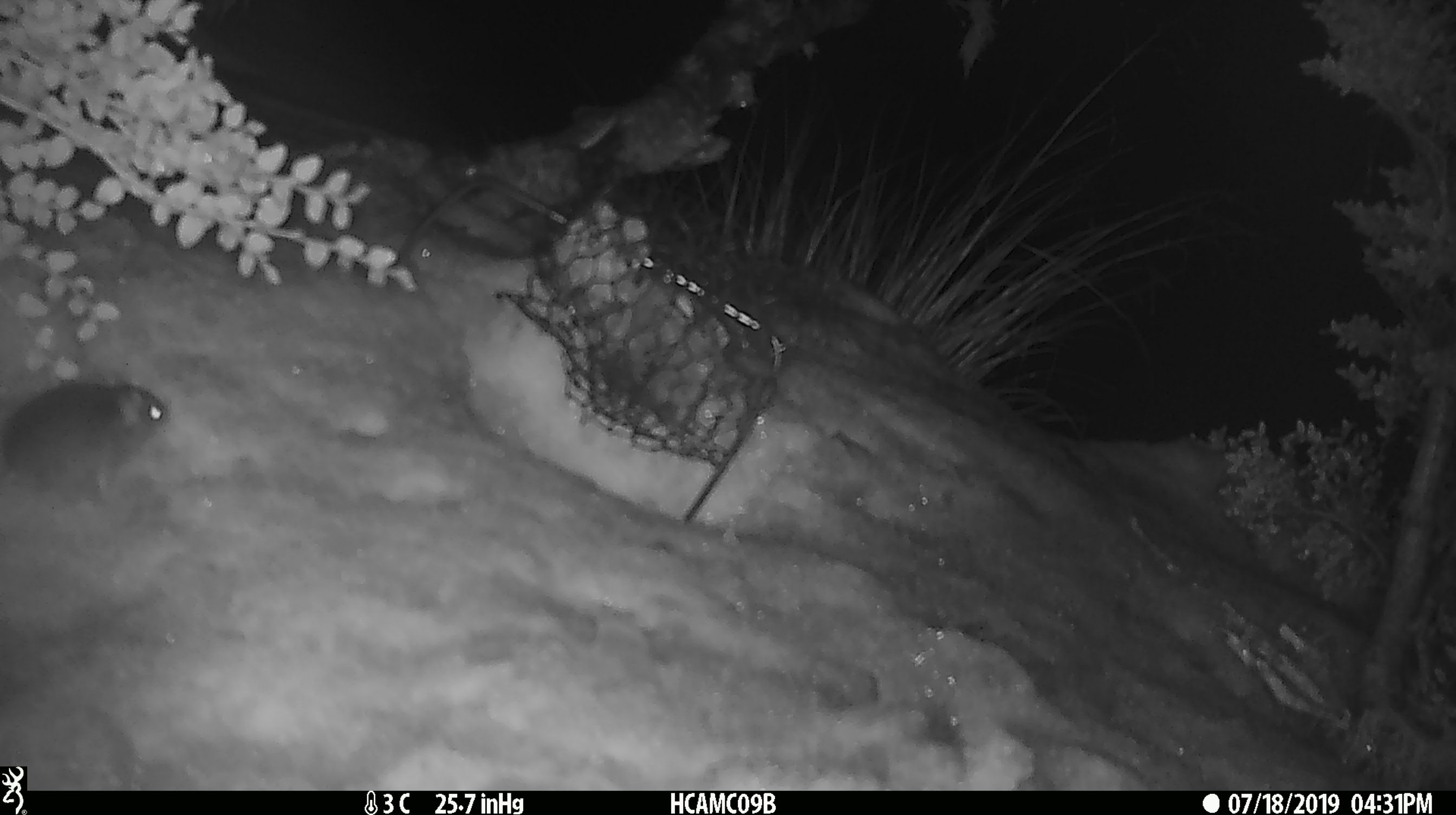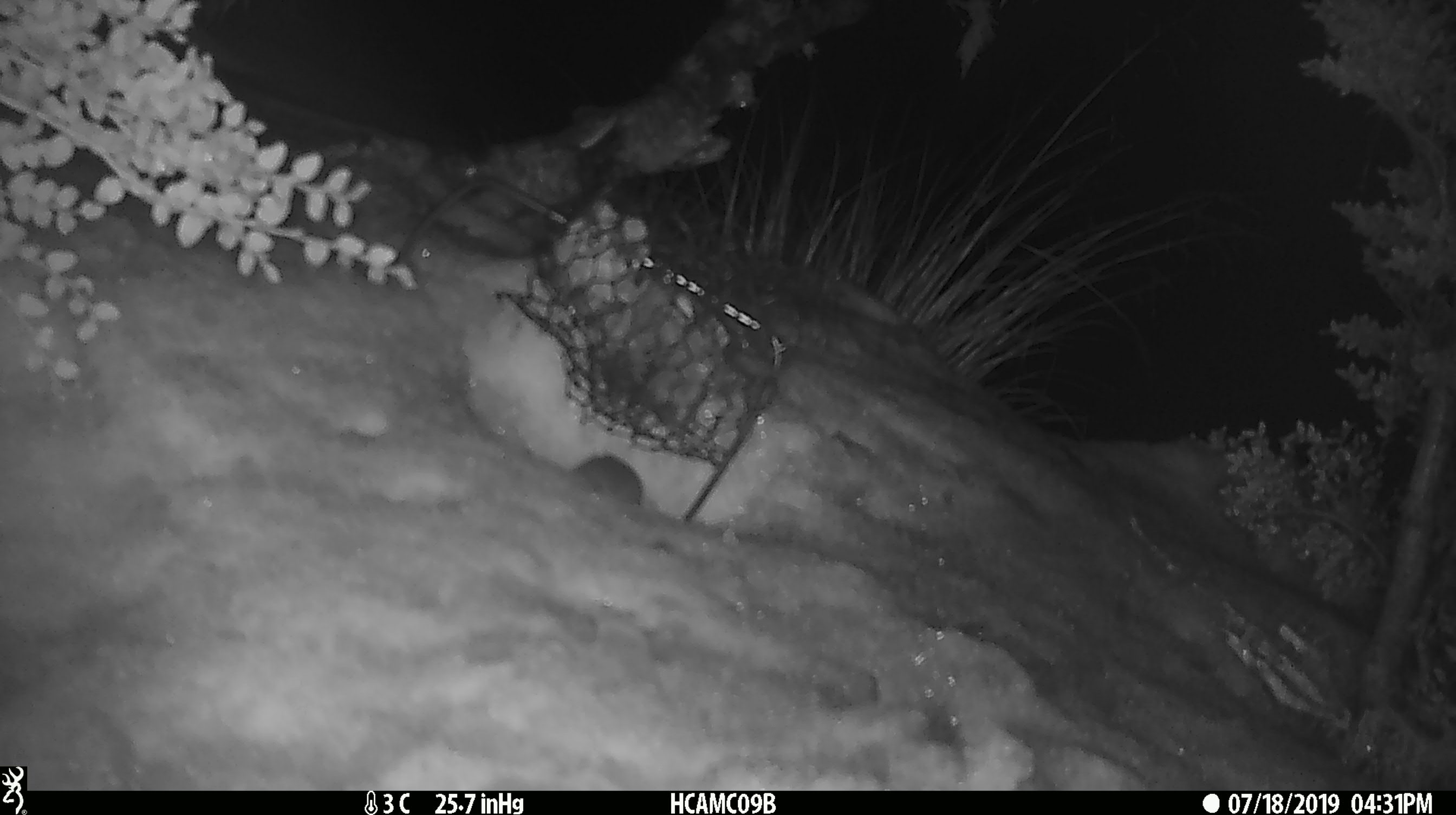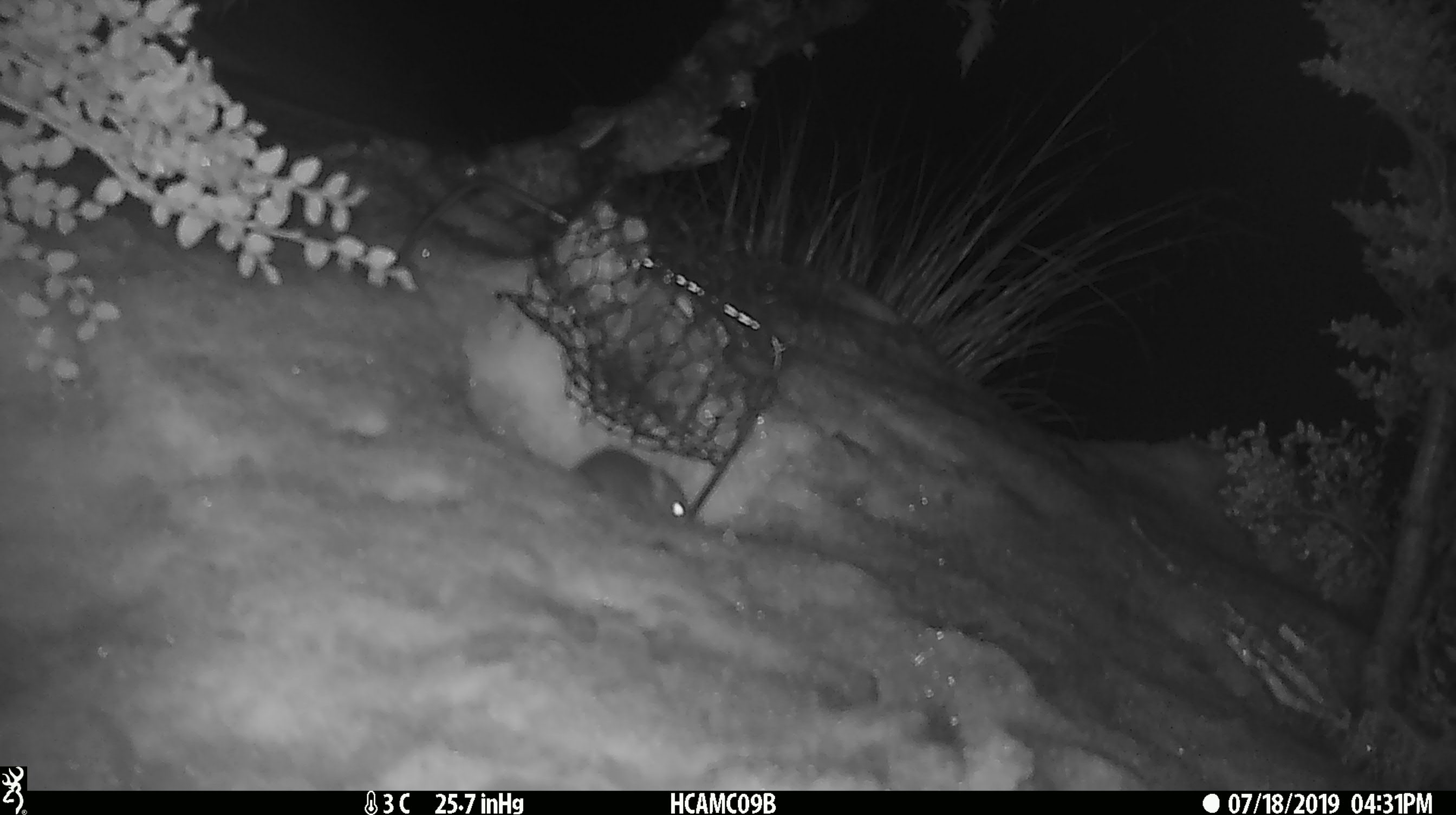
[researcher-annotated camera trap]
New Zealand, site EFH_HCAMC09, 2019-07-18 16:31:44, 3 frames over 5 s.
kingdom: Animalia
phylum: Chordata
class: Mammalia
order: Rodentia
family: Muridae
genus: Mus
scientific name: Mus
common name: mouse